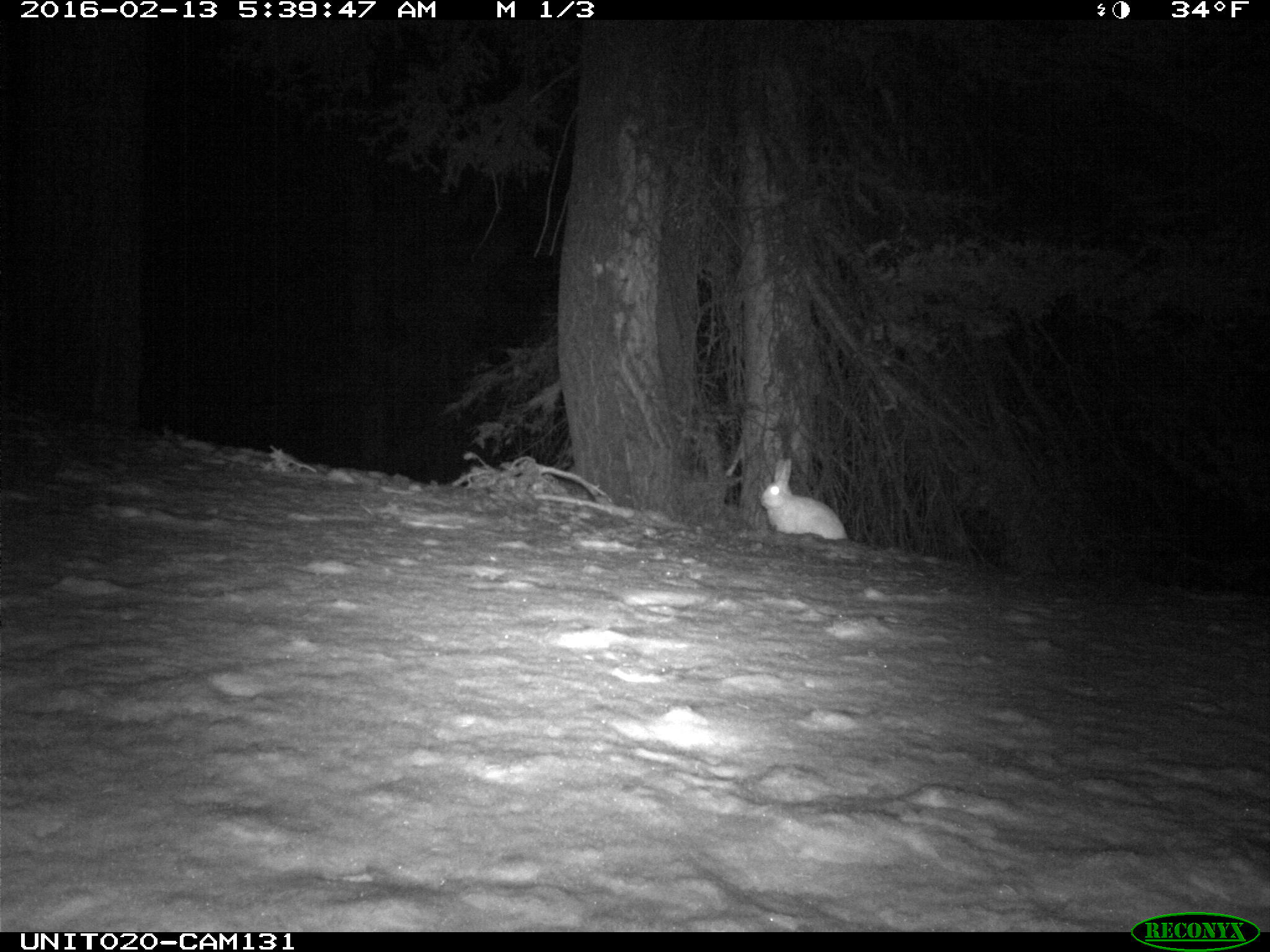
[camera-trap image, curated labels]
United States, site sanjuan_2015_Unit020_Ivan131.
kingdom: Animalia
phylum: Chordata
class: Mammalia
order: Lagomorpha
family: Leporidae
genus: Lepus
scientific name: Lepus americanus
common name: snowshoe hare